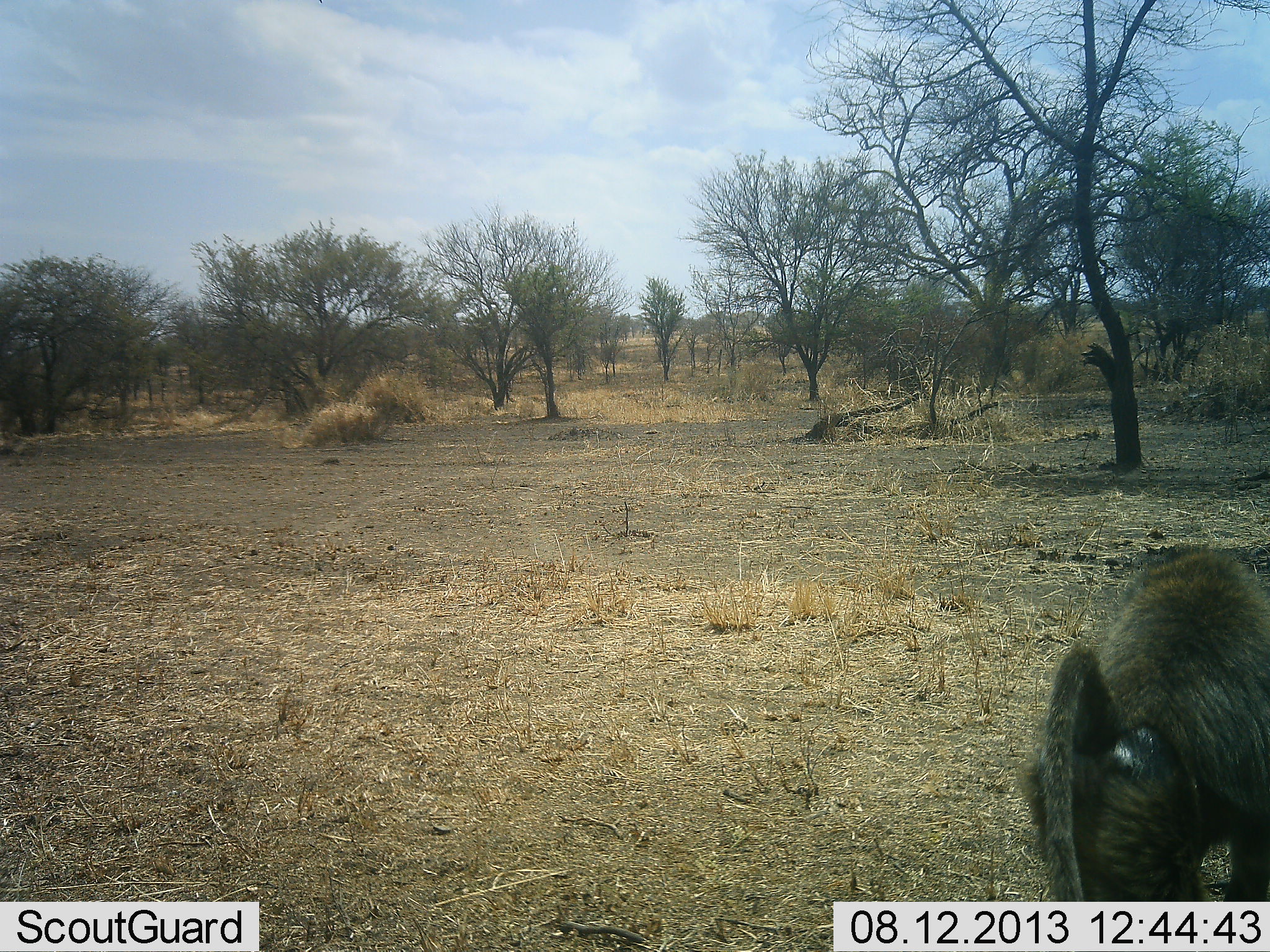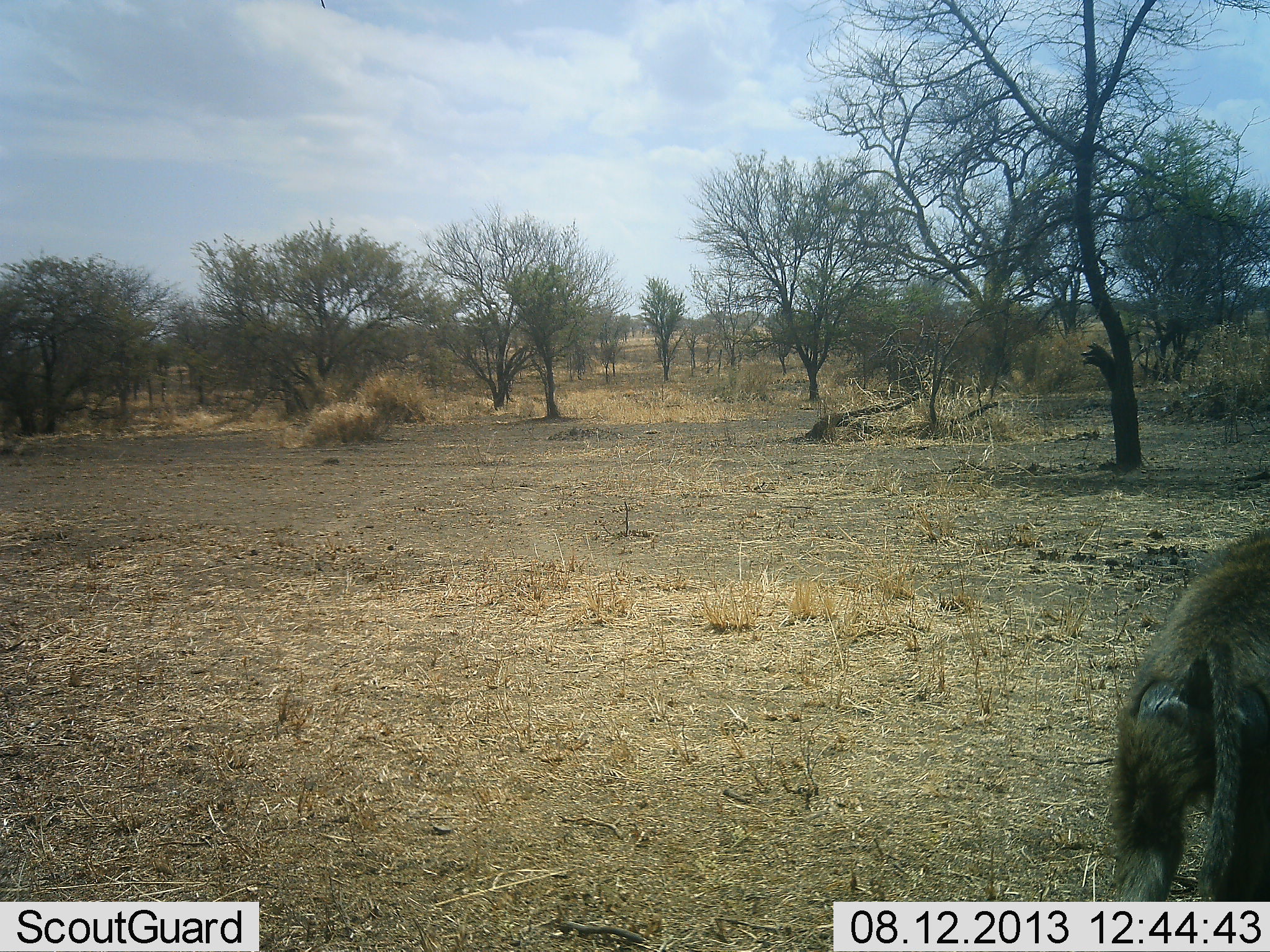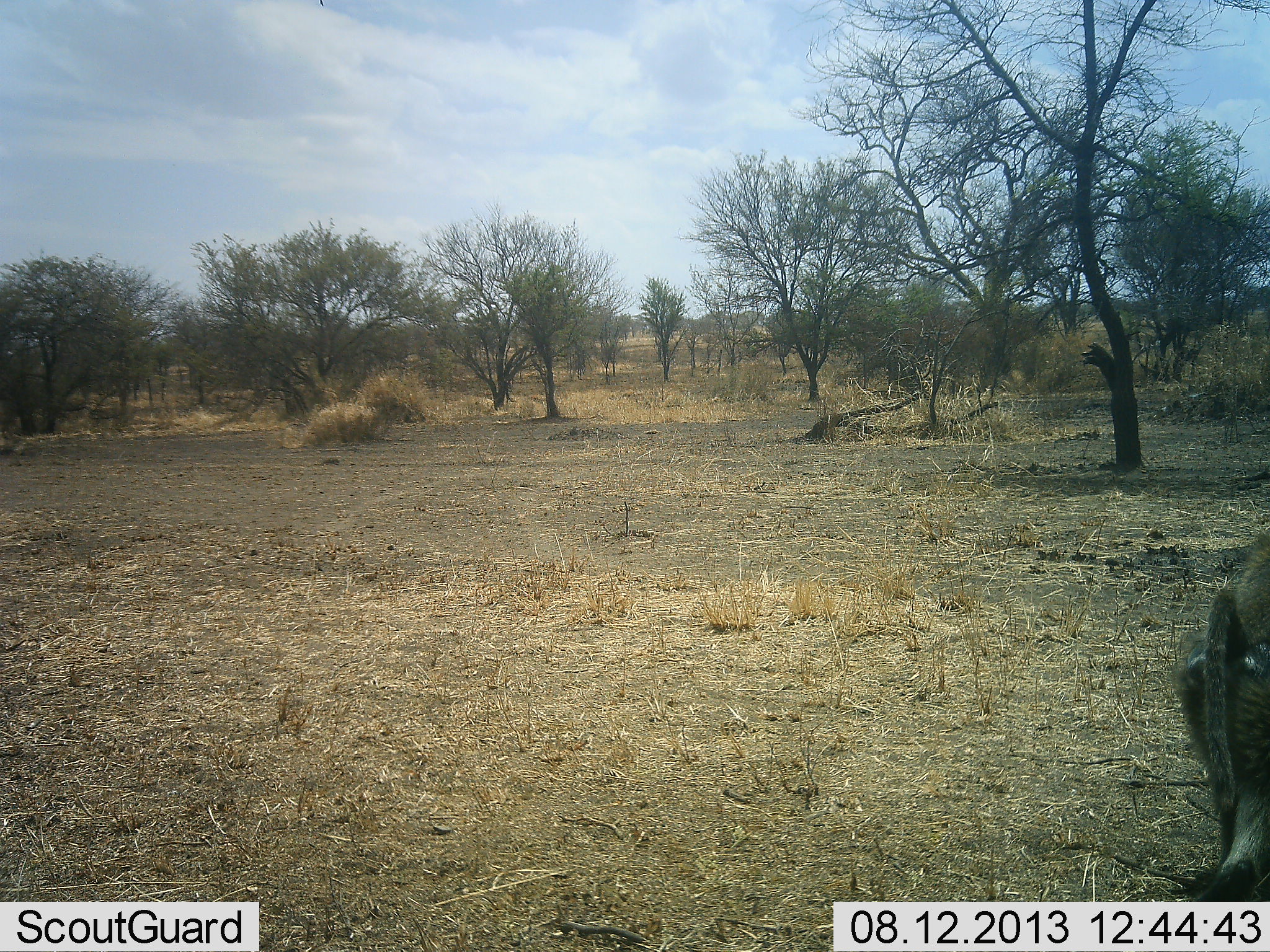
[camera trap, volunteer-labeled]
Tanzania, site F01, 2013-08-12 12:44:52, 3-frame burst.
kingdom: Animalia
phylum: Chordata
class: Mammalia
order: Primates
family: Cercopithecidae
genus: Papio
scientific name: Papio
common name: baboon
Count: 1.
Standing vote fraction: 0%.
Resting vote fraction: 0%.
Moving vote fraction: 100%.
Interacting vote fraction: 0%.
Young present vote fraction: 0%.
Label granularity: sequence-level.